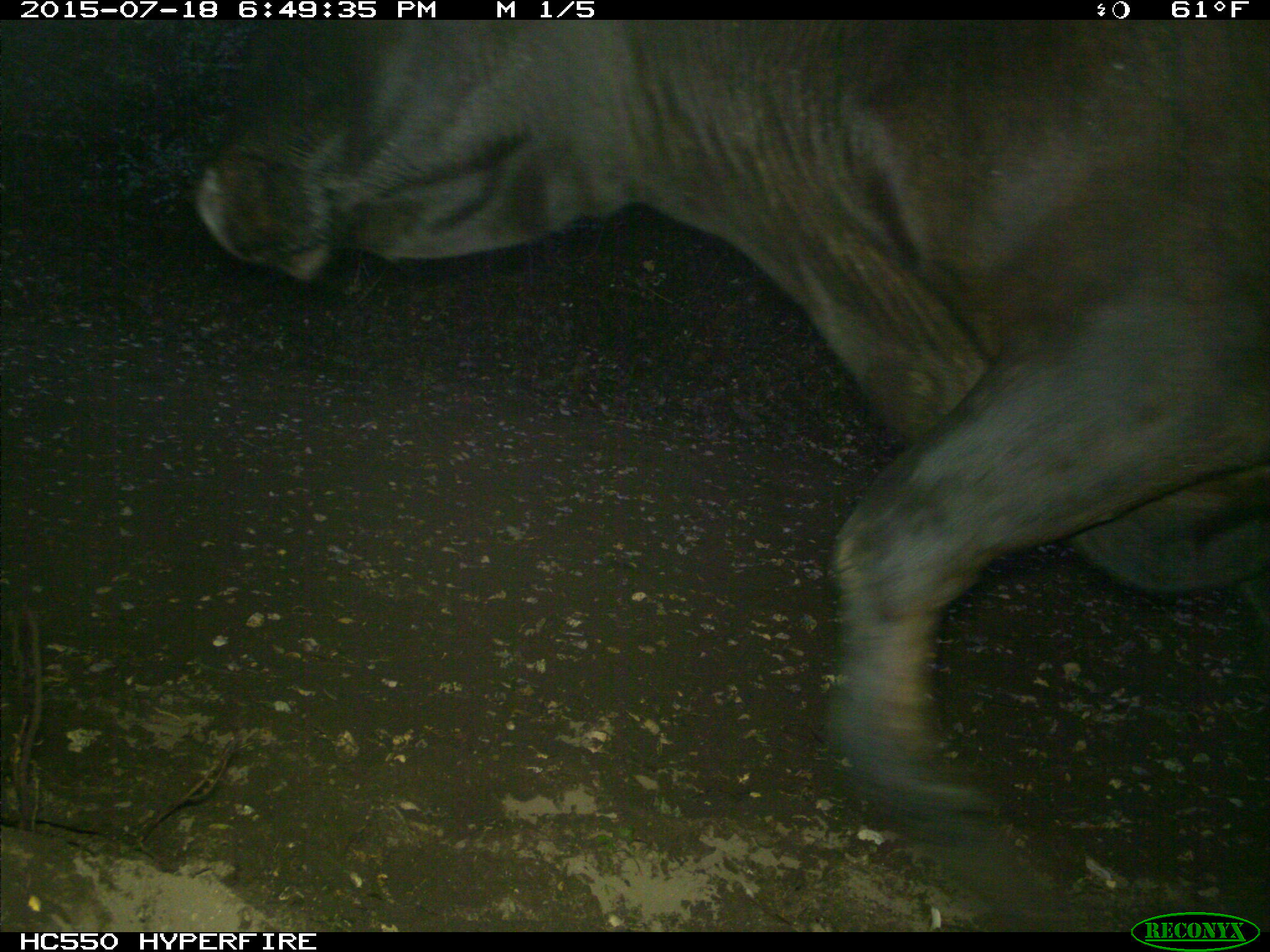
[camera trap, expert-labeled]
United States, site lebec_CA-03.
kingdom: Animalia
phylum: Chordata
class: Mammalia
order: Artiodactyla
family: Bovidae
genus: Bos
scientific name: Bos taurus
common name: domestic cow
Bos taurus (domestic cow).